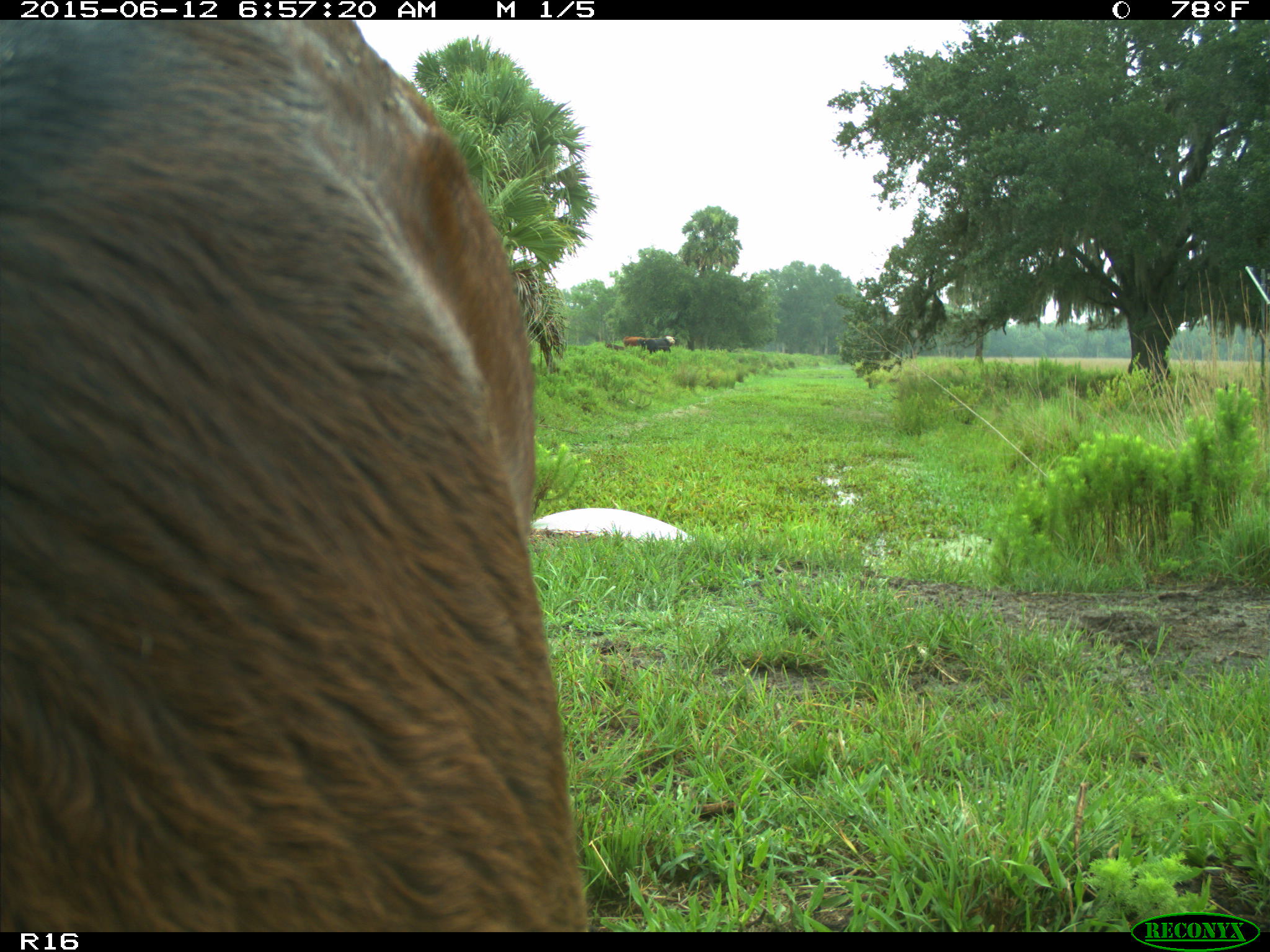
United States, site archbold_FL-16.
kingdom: Animalia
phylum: Chordata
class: Mammalia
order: Artiodactyla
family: Bovidae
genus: Bos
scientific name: Bos taurus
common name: domestic cow